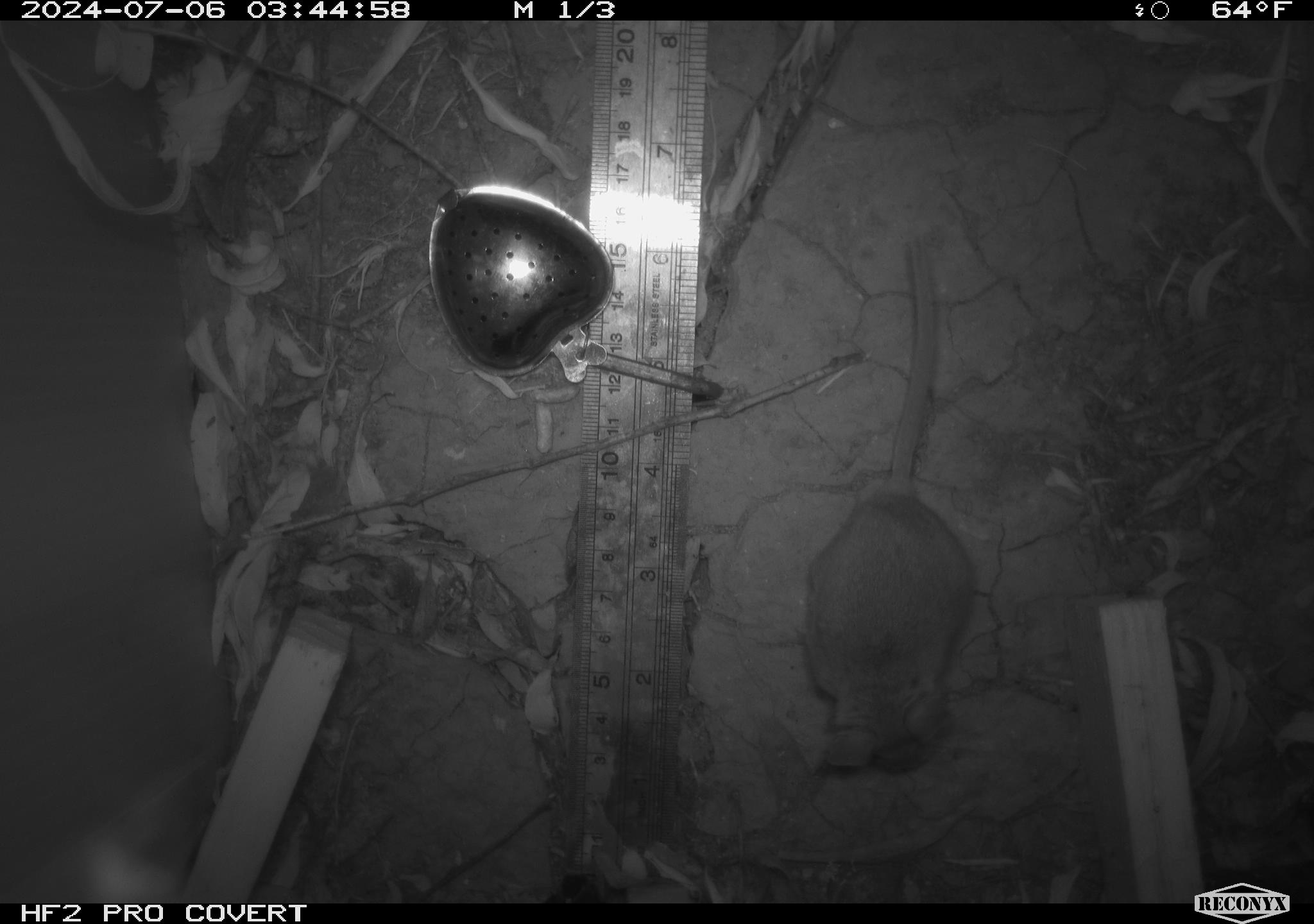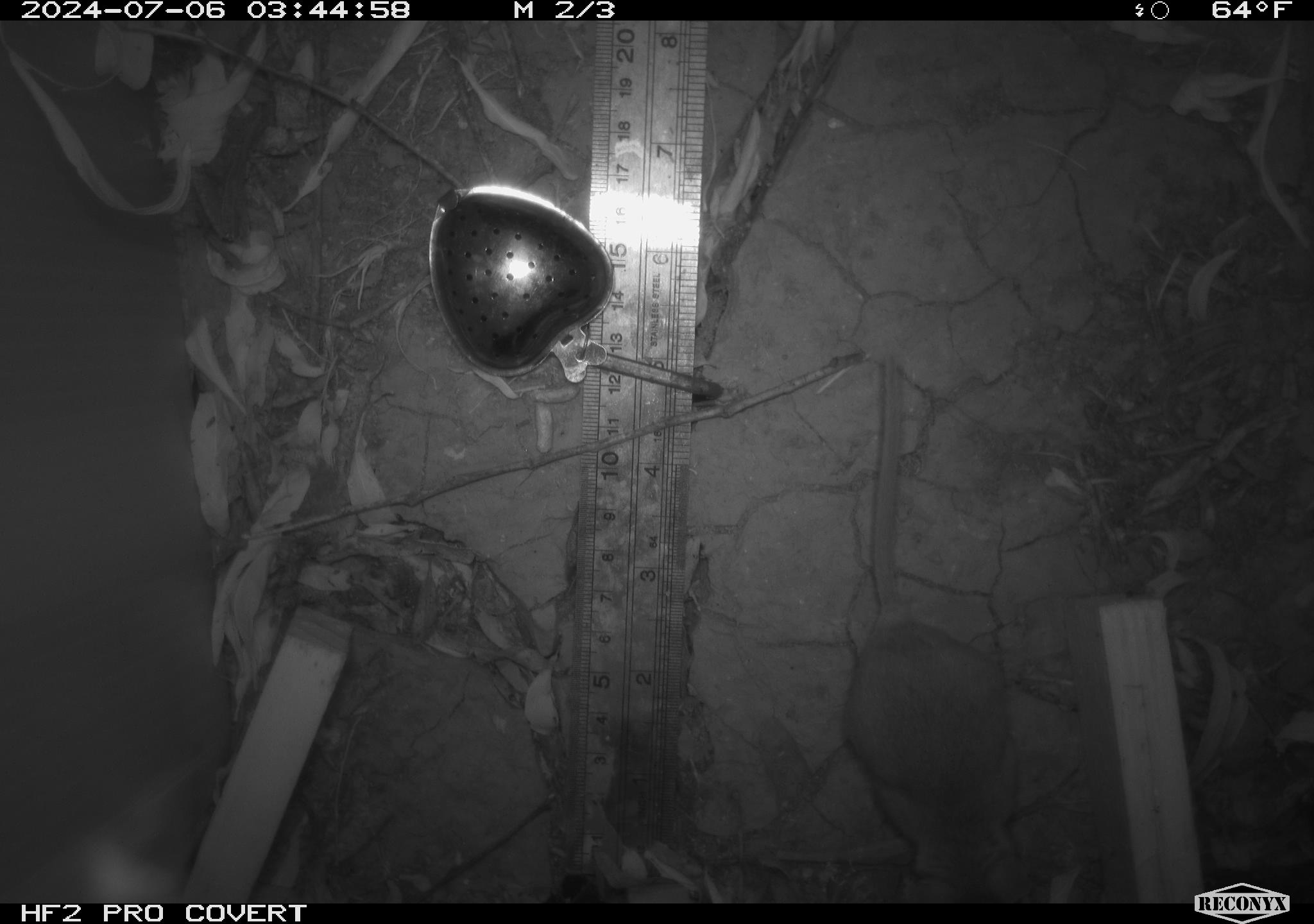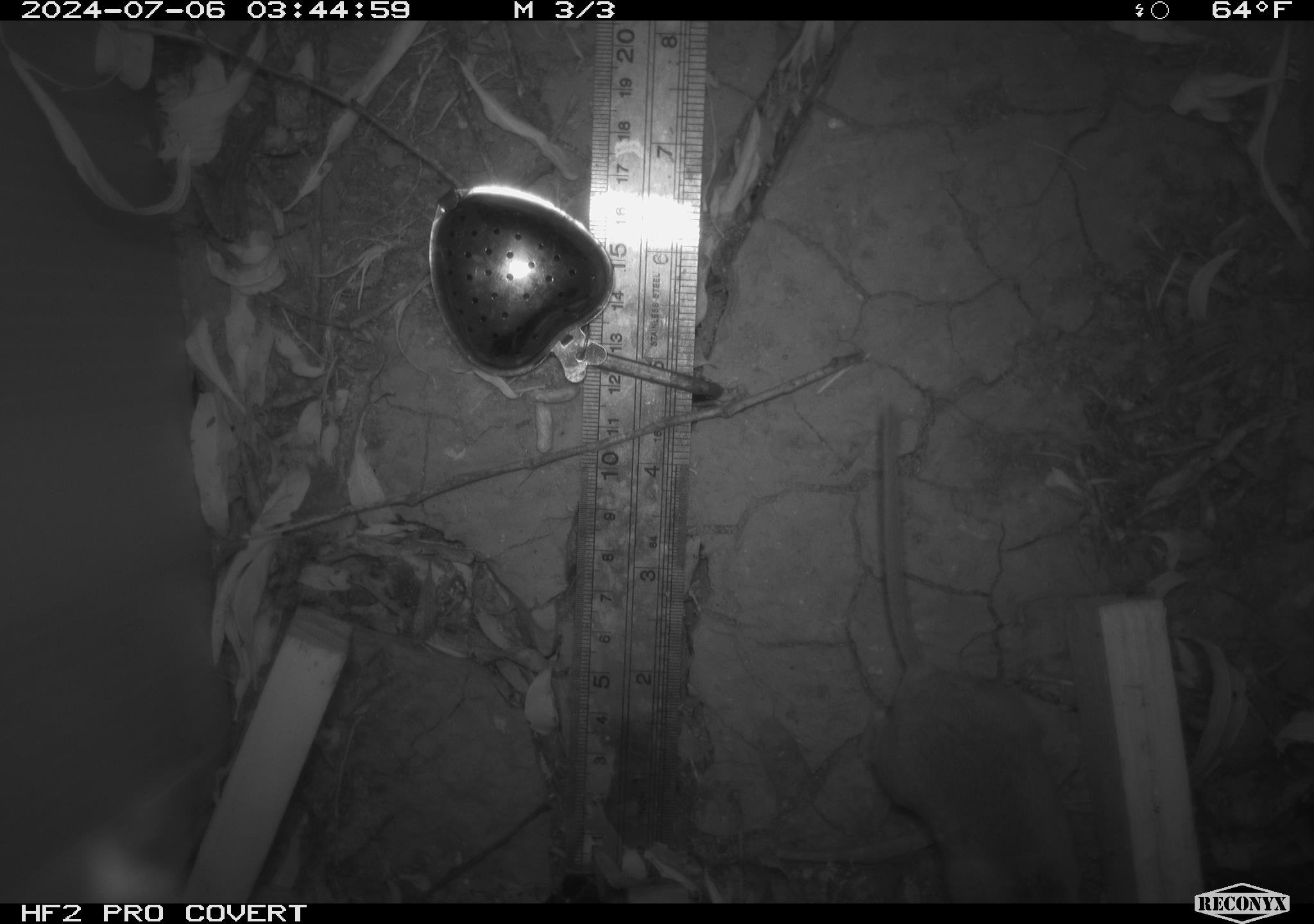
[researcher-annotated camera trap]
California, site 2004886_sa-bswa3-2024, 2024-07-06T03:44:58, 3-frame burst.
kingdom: Animalia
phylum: Chordata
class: Mammalia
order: Rodentia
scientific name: Rodentia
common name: mouse species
Mouse species (Rodentia).